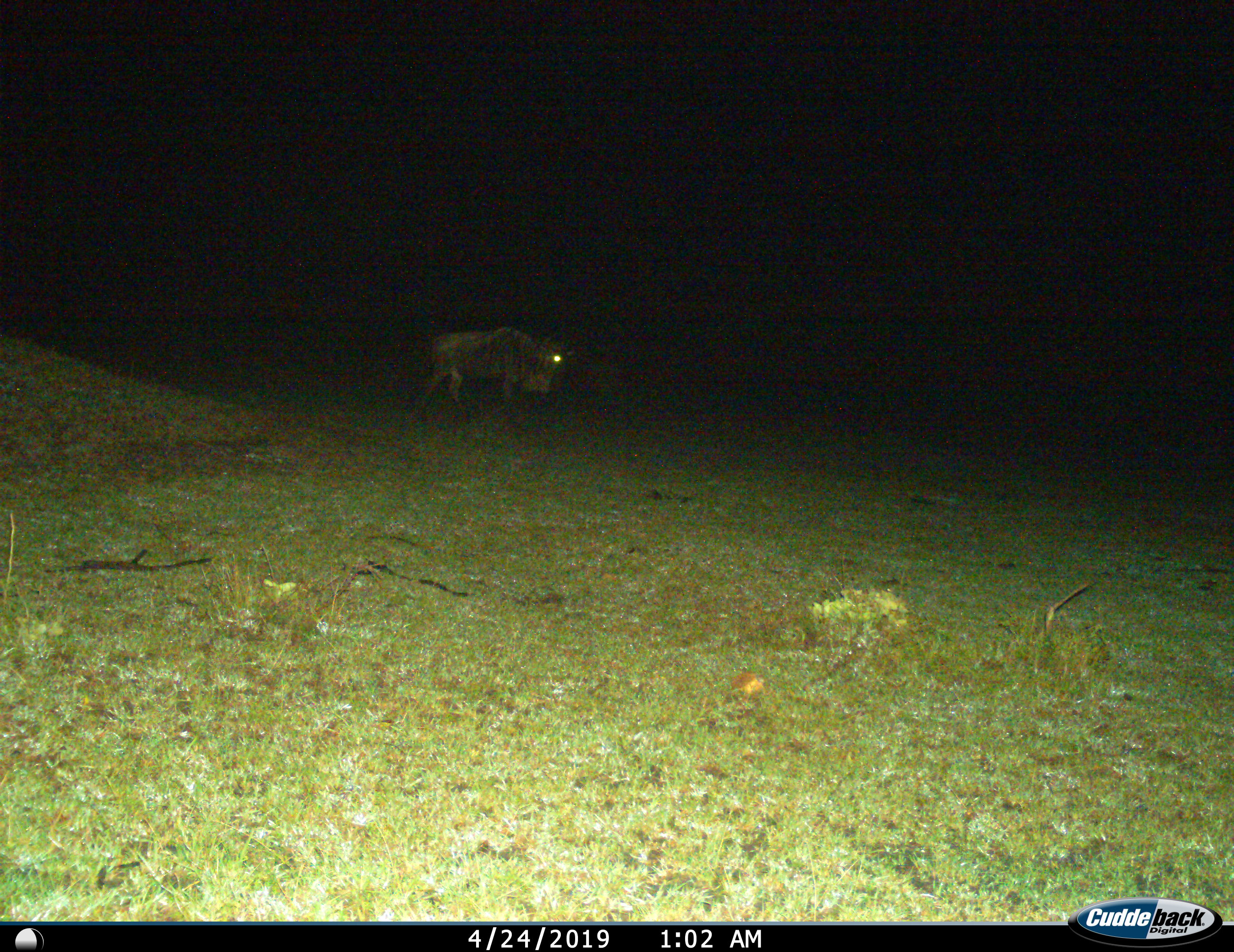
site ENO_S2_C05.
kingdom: Animalia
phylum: Chordata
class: Mammalia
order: Artiodactyla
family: Bovidae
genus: Connochaetes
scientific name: Connochaetes taurinus taurinus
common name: blue wildebeest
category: wildebeestblue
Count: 1.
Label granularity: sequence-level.